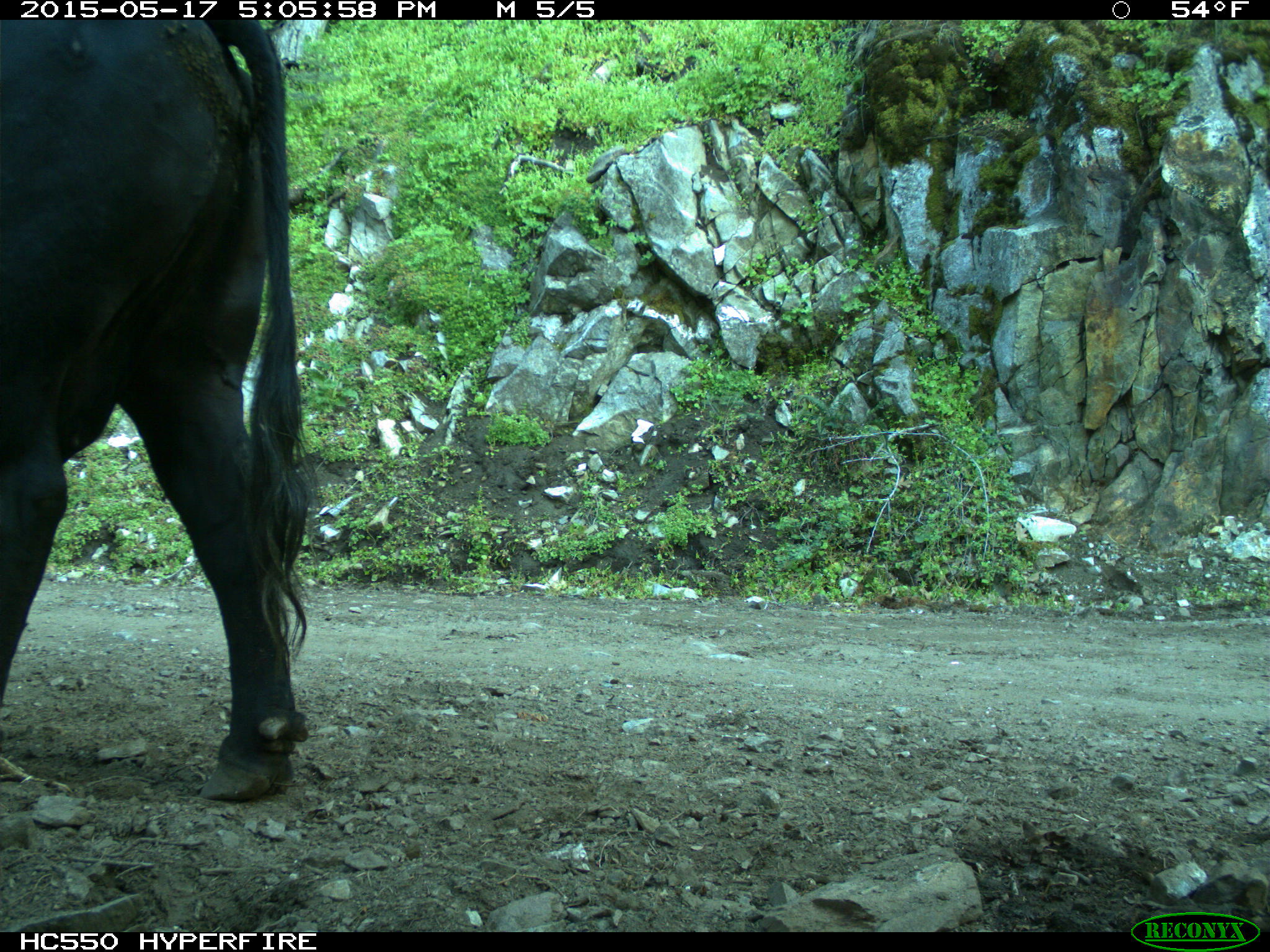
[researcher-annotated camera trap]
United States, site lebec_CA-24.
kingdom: Animalia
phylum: Chordata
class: Mammalia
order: Artiodactyla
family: Bovidae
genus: Bos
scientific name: Bos taurus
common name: domestic cow